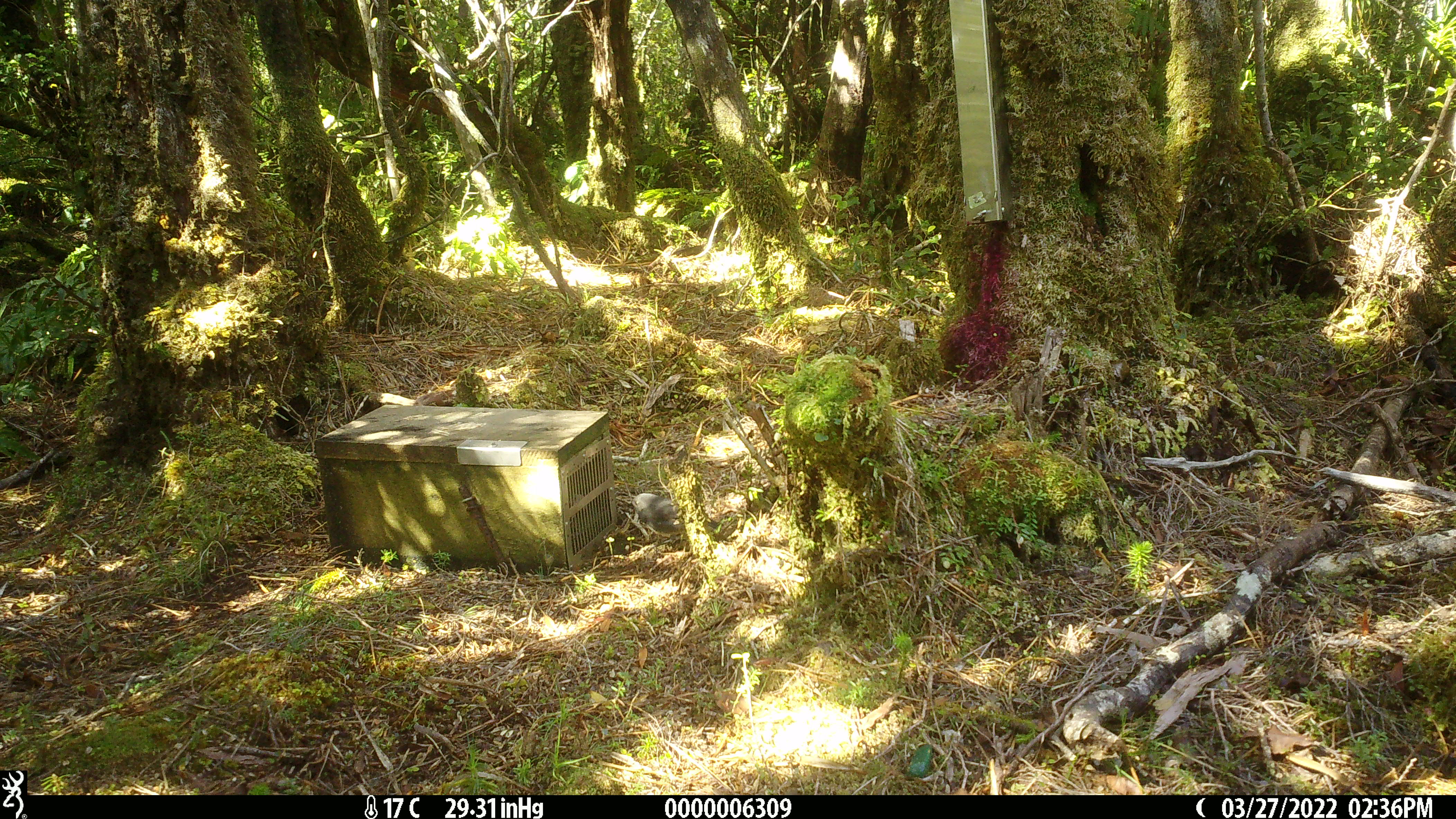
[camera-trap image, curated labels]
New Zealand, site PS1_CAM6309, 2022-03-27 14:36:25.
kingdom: Animalia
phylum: Chordata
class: Aves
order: Passeriformes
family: Petroicidae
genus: Petroica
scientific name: Petroica australis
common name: new zealand robin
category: robin